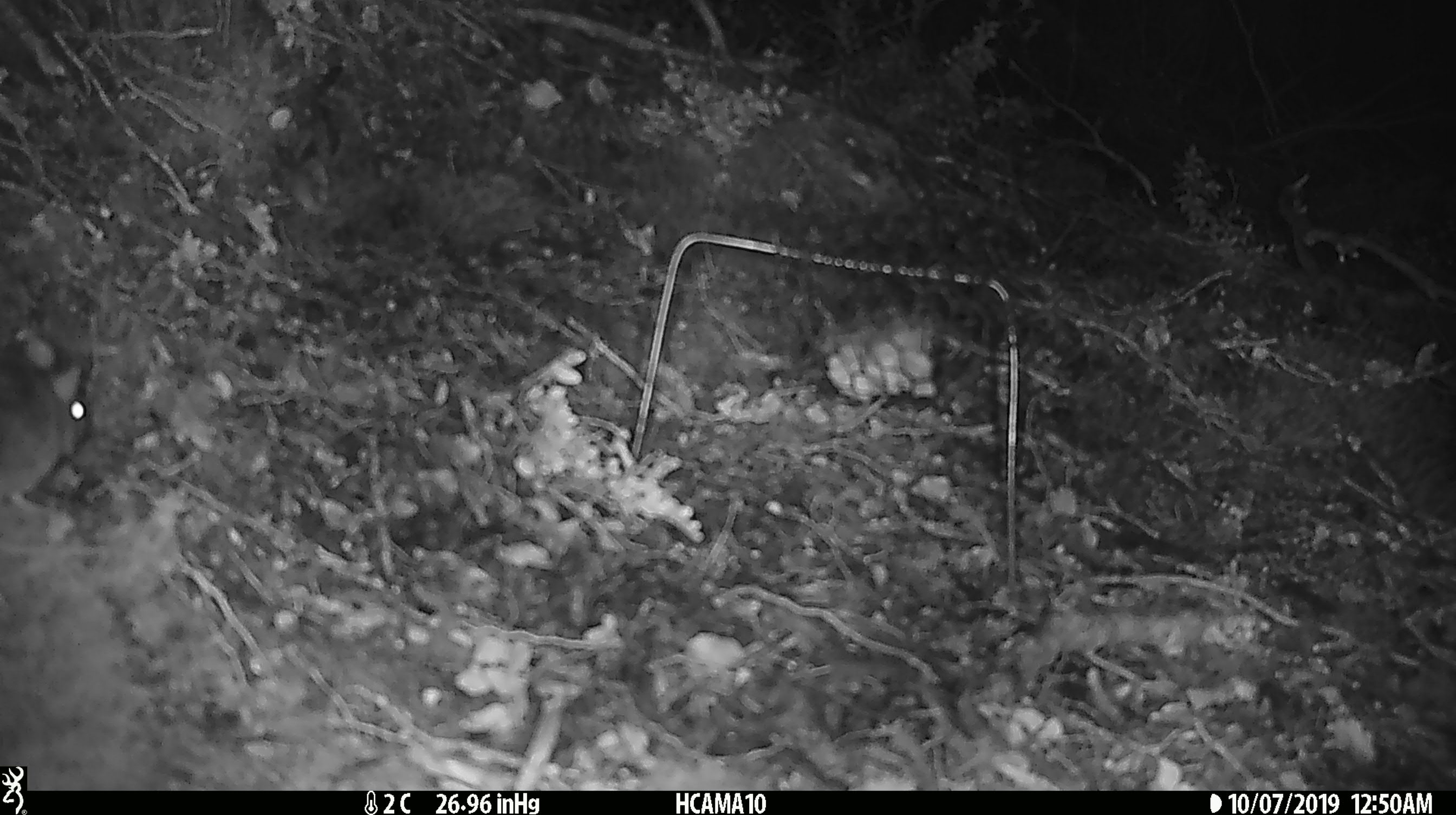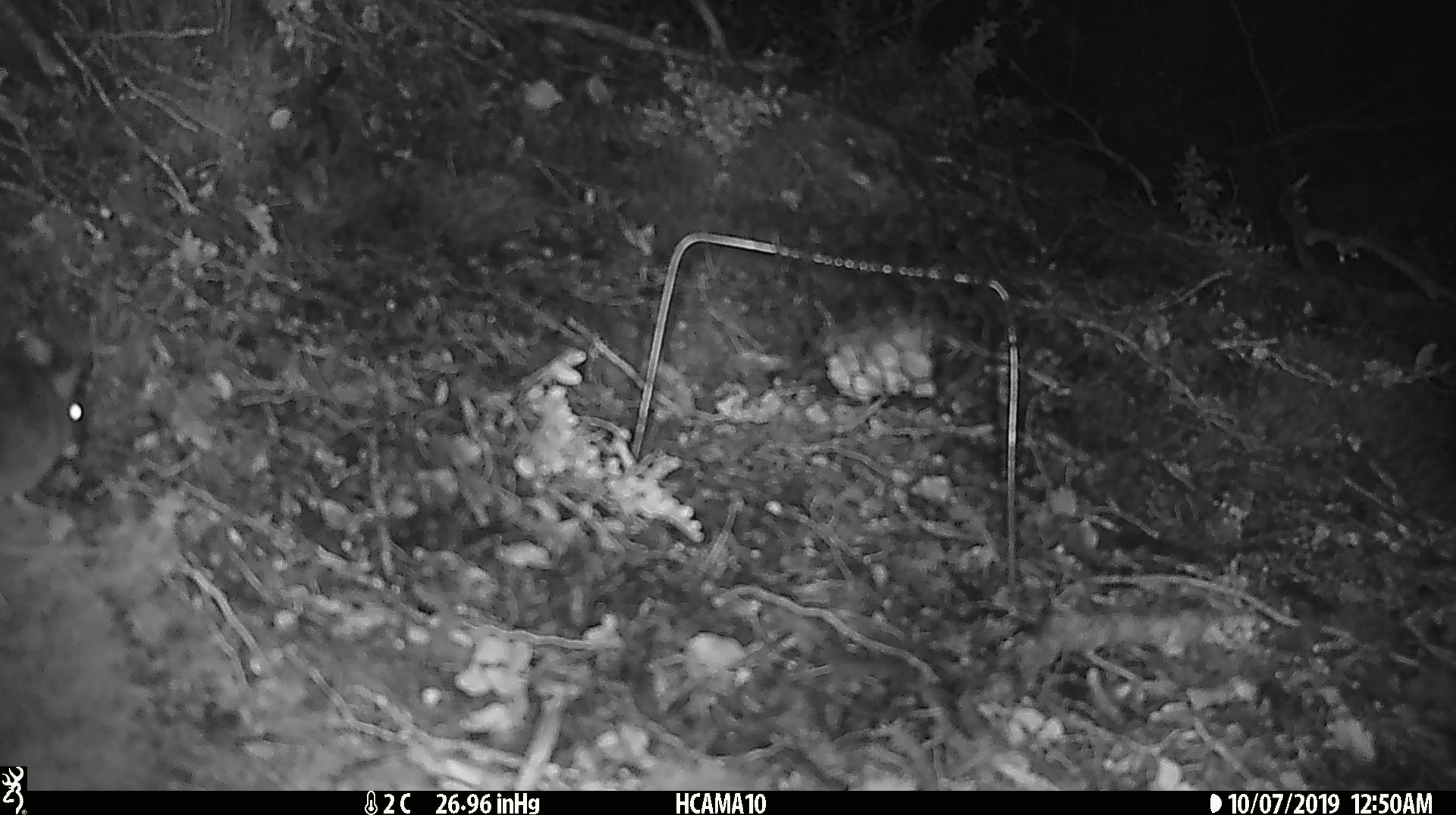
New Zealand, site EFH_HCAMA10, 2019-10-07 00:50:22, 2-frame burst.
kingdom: Animalia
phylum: Chordata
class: Mammalia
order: Rodentia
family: Muridae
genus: Mus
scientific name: Mus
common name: mouse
Mouse (Mus).